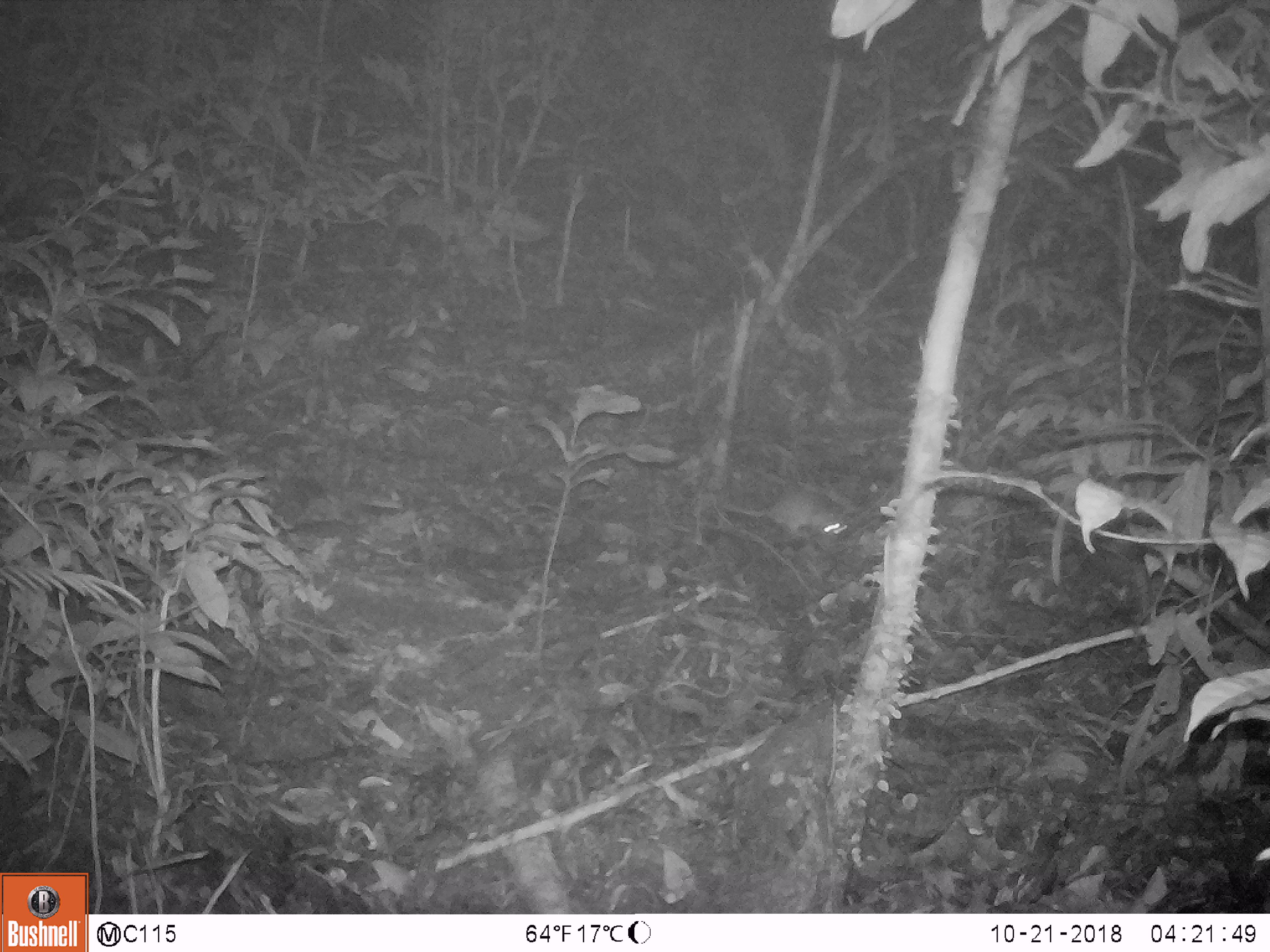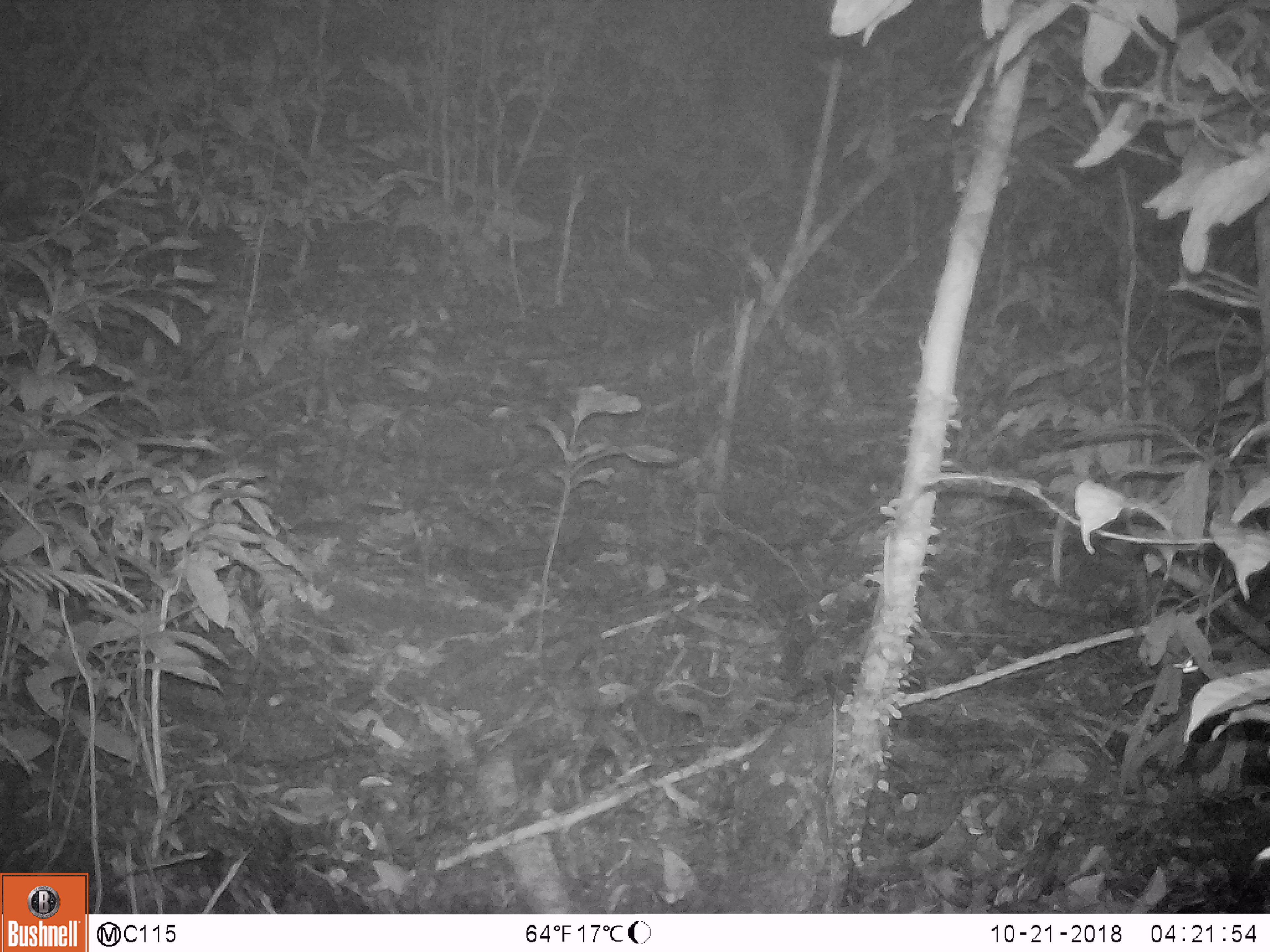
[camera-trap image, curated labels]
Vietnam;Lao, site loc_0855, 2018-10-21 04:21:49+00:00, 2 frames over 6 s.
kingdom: Animalia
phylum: Chordata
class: Mammalia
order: Rodentia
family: Muridae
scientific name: Muridae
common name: old-world mice and rats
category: unidentified murid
Unidentified murid (old-world mice and rats) (Muridae). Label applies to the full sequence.